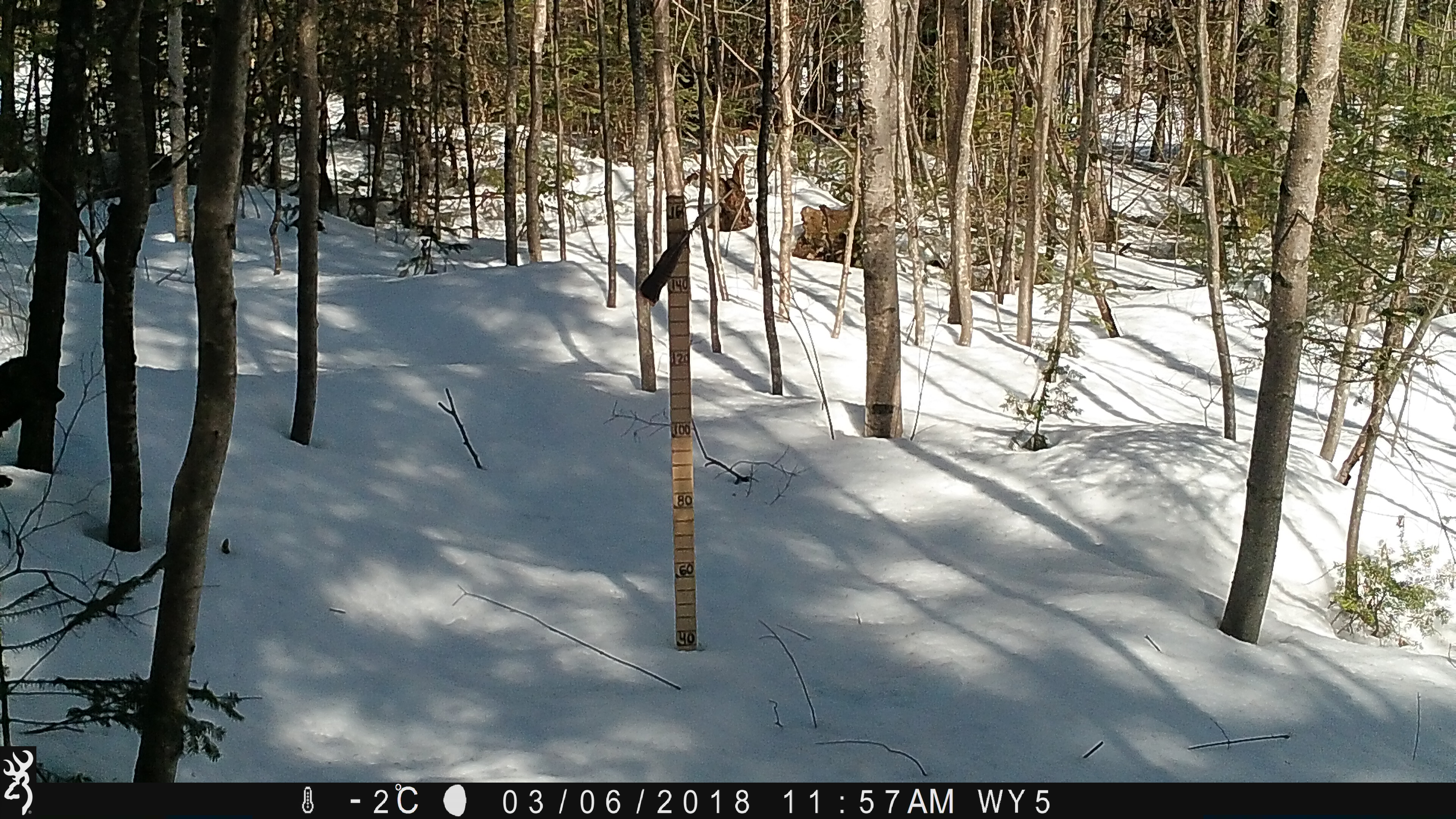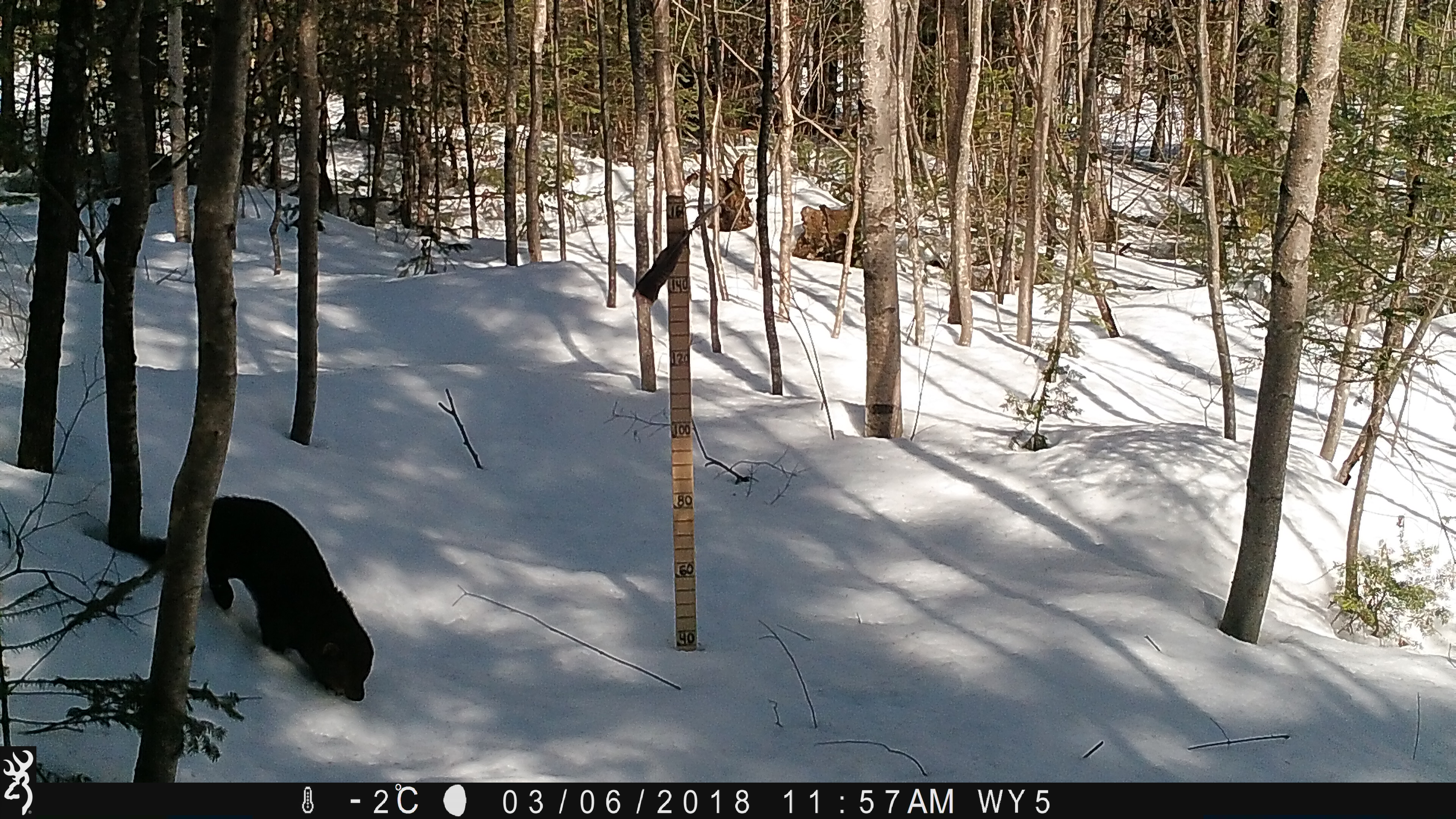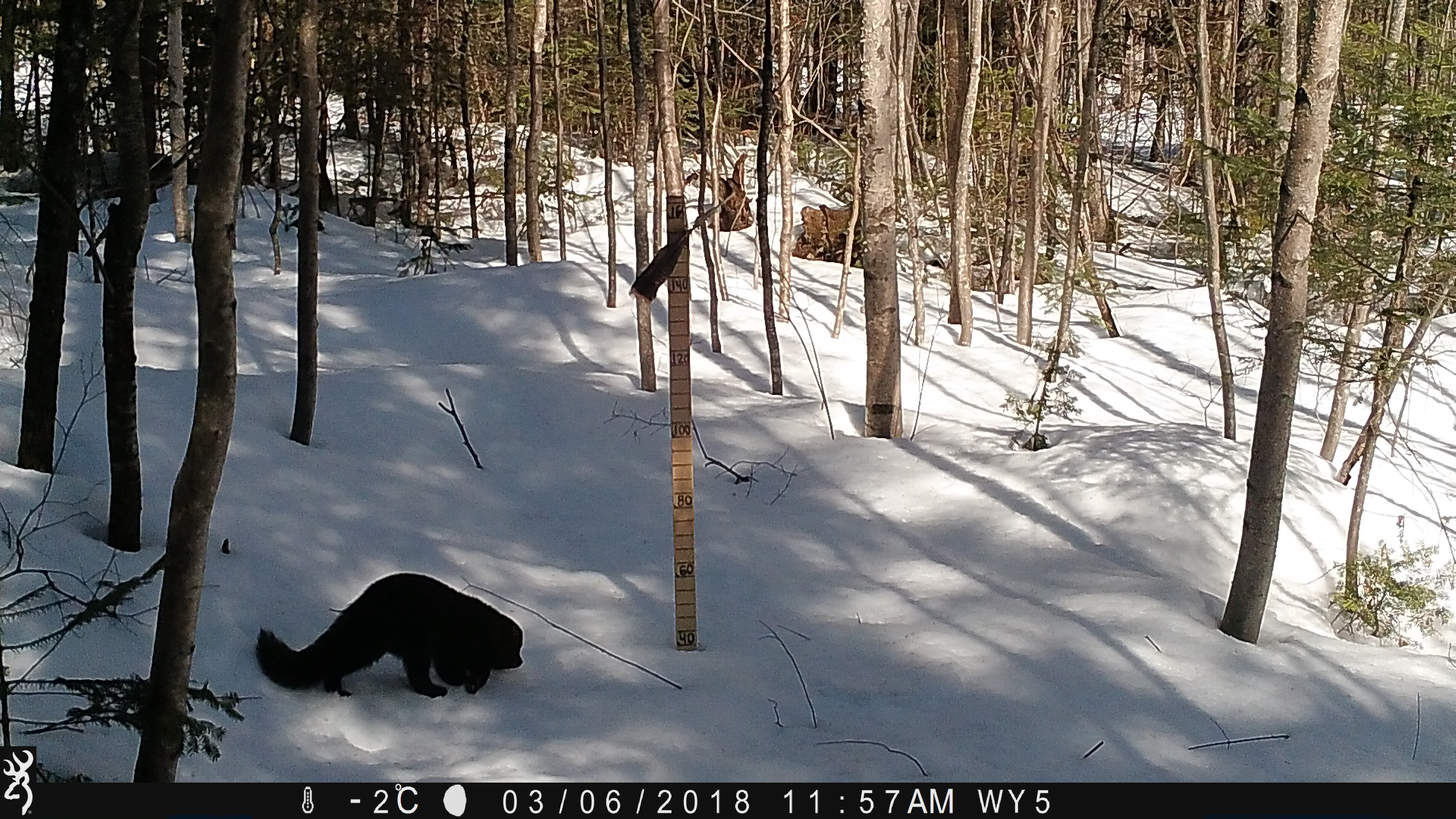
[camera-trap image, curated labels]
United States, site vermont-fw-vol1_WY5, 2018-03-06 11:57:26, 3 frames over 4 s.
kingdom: Animalia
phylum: Chordata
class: Mammalia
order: Carnivora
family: Mustelidae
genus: Pekania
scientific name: Pekania pennanti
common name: fisher